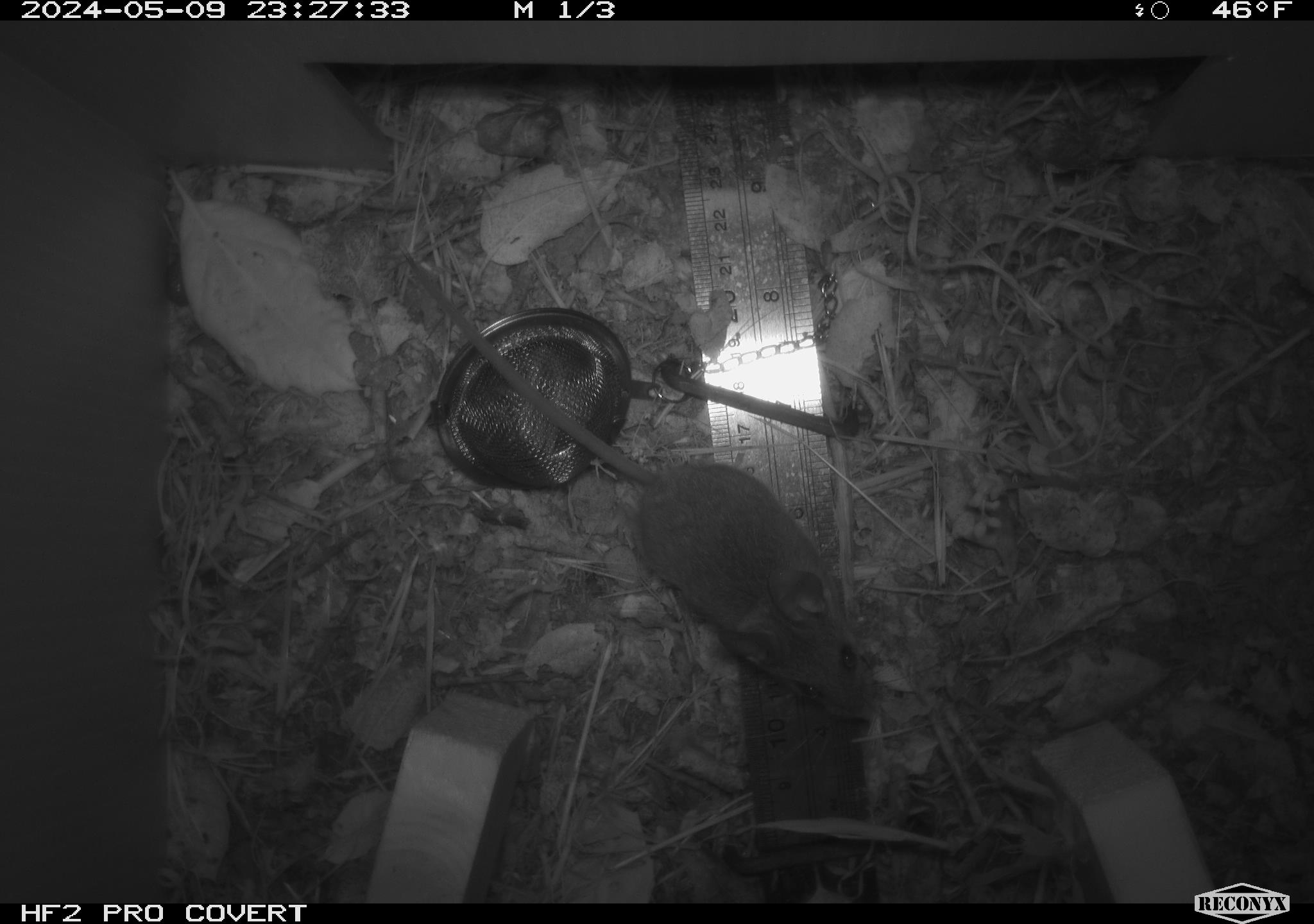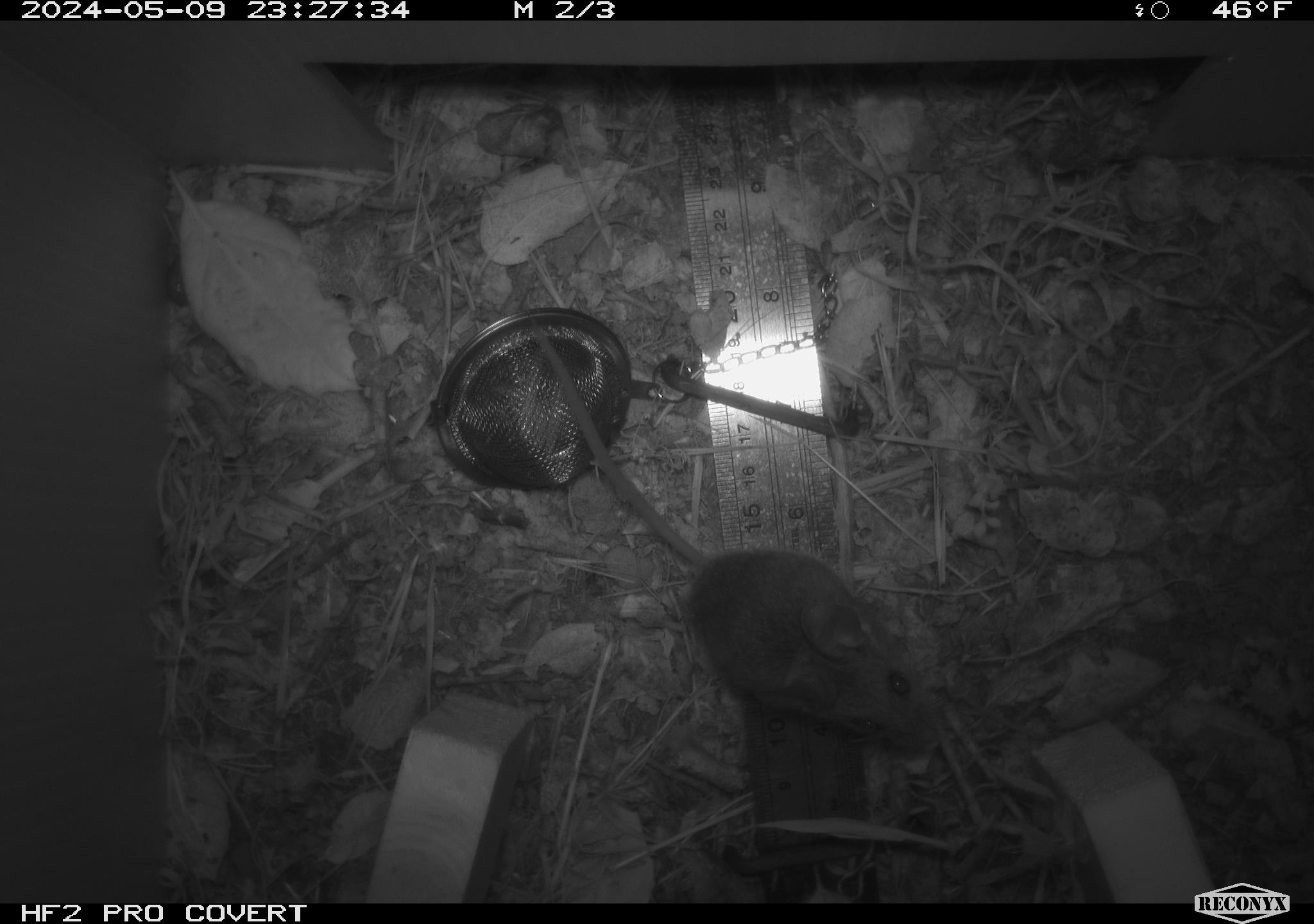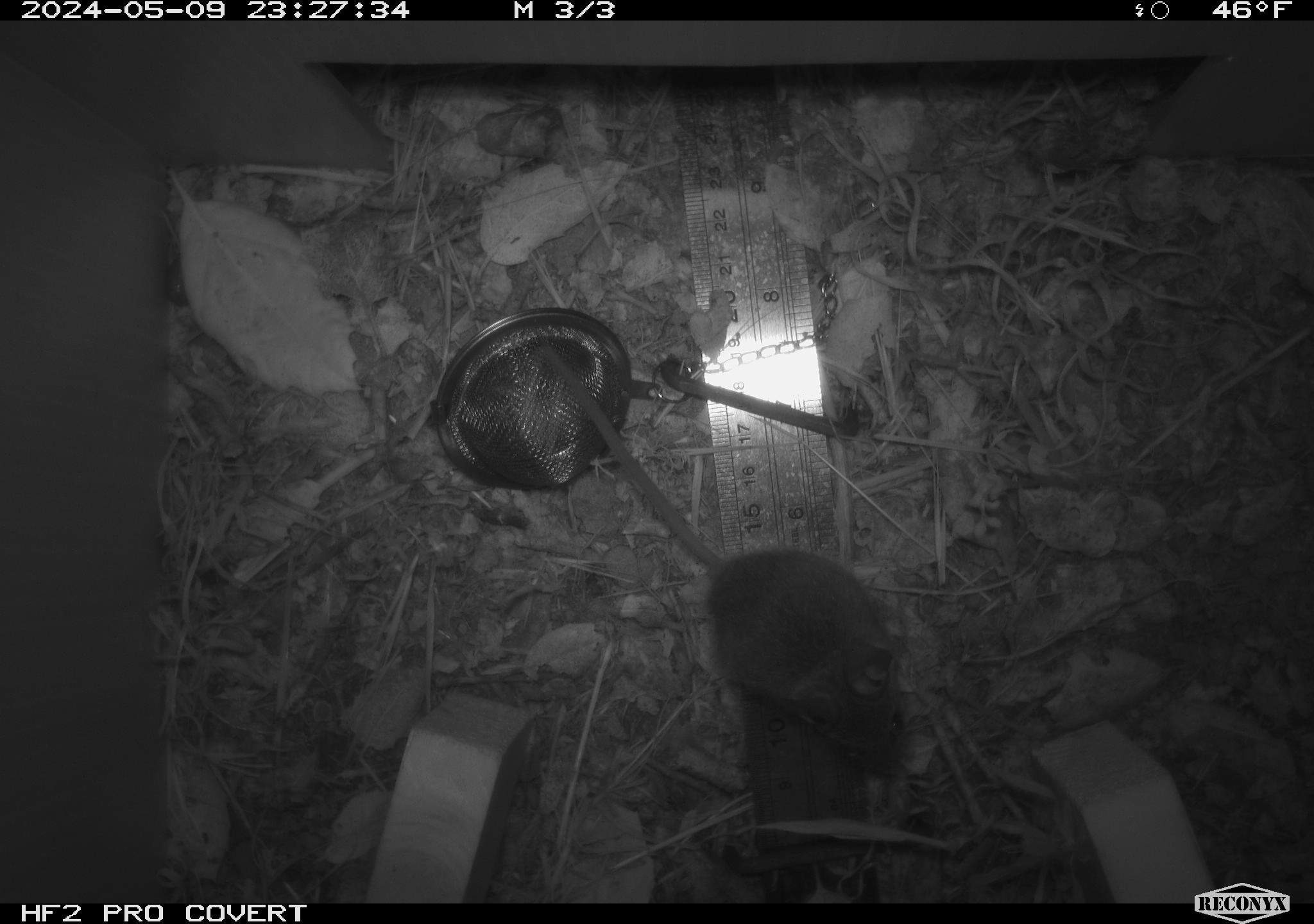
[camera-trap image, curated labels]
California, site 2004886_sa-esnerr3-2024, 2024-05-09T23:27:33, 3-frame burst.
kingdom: Animalia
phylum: Chordata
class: Mammalia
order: Rodentia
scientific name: Rodentia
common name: rodent